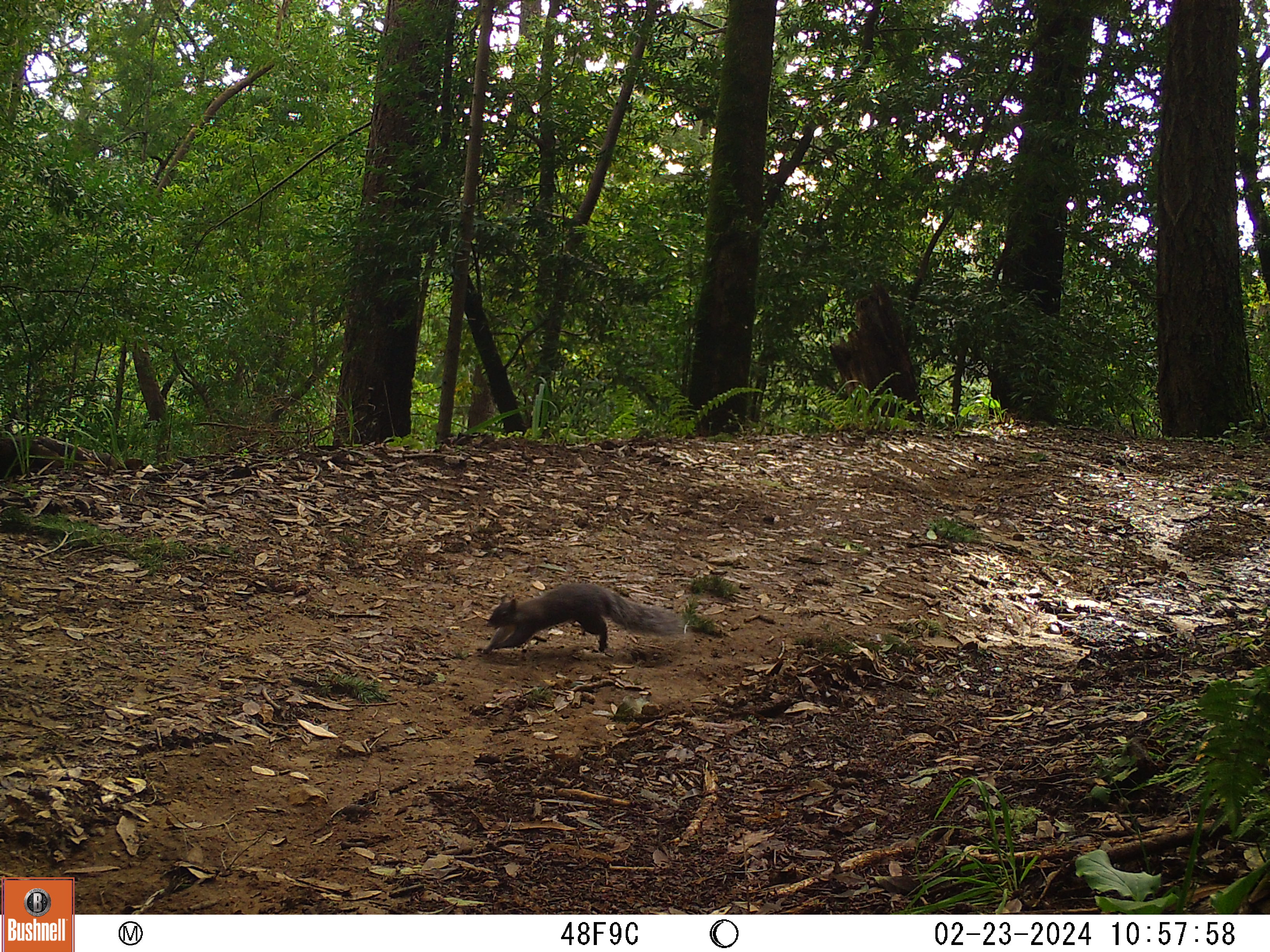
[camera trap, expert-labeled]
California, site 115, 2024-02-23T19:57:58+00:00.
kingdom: Animalia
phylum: Chordata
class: Mammalia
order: Rodentia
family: Sciuridae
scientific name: Sciuridae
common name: squirrel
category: unknown squirrel